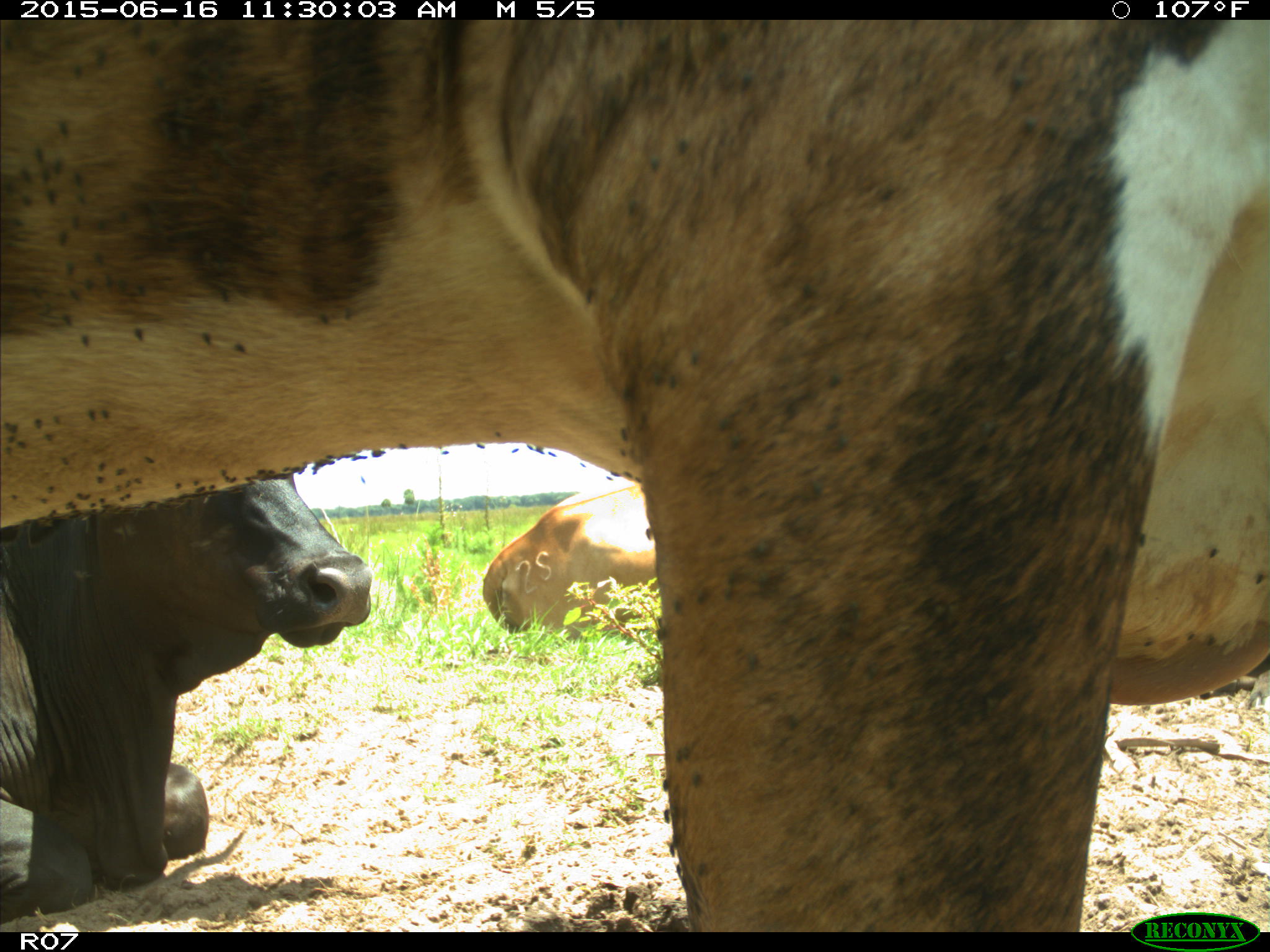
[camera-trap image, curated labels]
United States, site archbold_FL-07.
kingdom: Animalia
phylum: Chordata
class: Mammalia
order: Artiodactyla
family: Bovidae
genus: Bos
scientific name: Bos taurus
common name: domestic cow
Bos taurus (domestic cow).